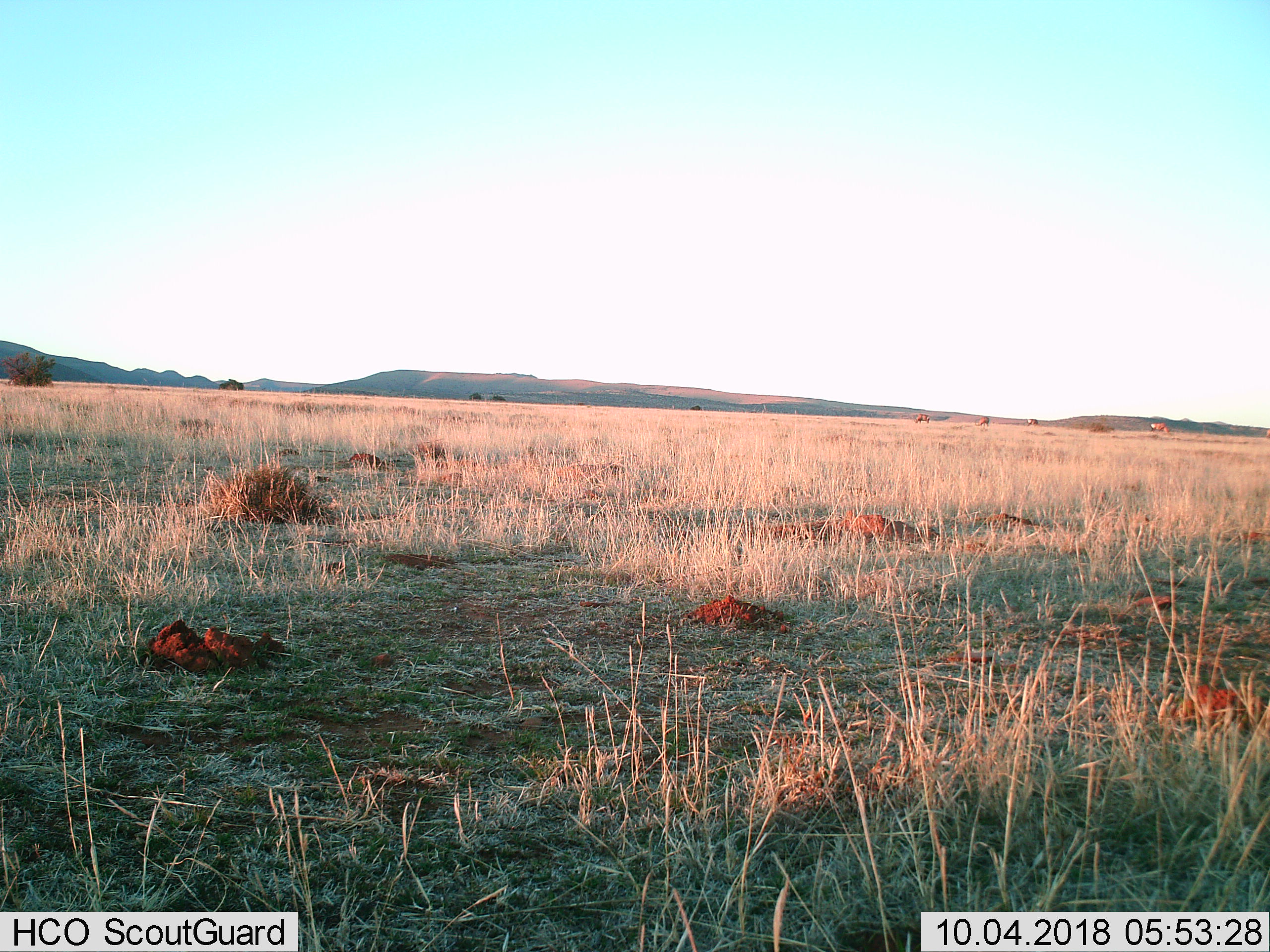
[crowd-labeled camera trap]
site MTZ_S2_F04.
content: unidentified animal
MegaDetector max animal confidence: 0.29